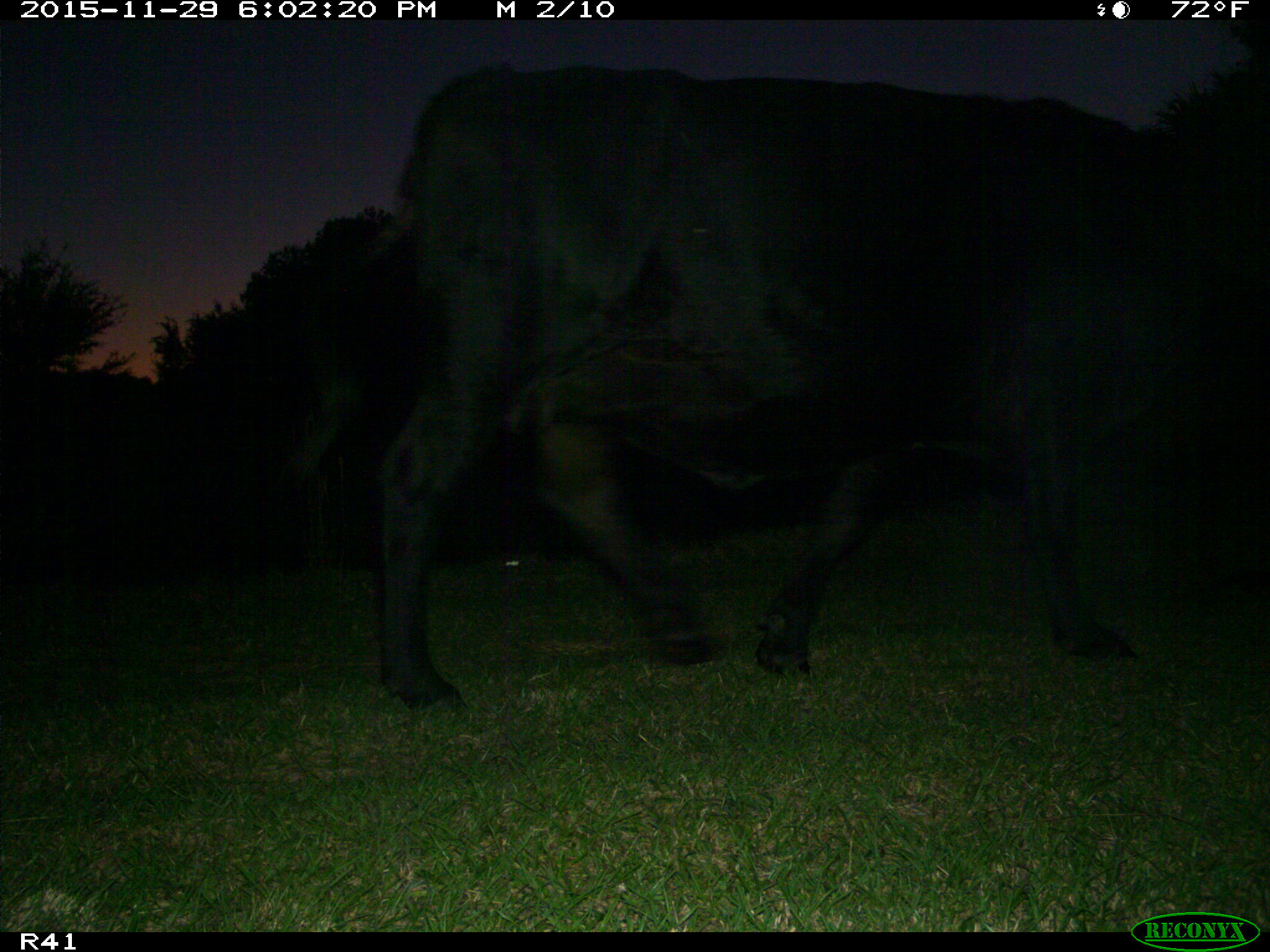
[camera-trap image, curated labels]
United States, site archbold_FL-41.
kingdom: Animalia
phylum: Chordata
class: Mammalia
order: Artiodactyla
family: Bovidae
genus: Bos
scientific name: Bos taurus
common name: domestic cow